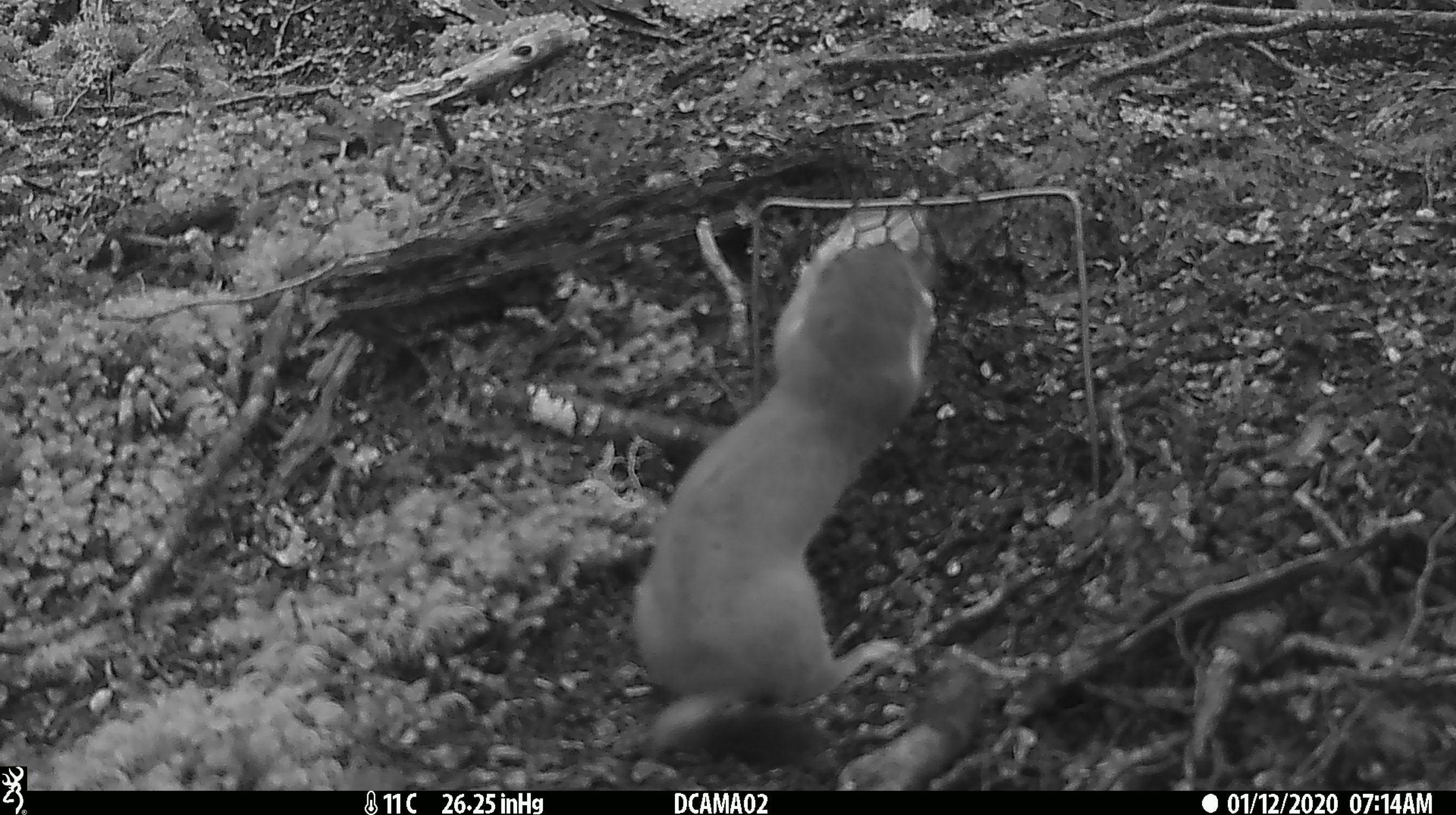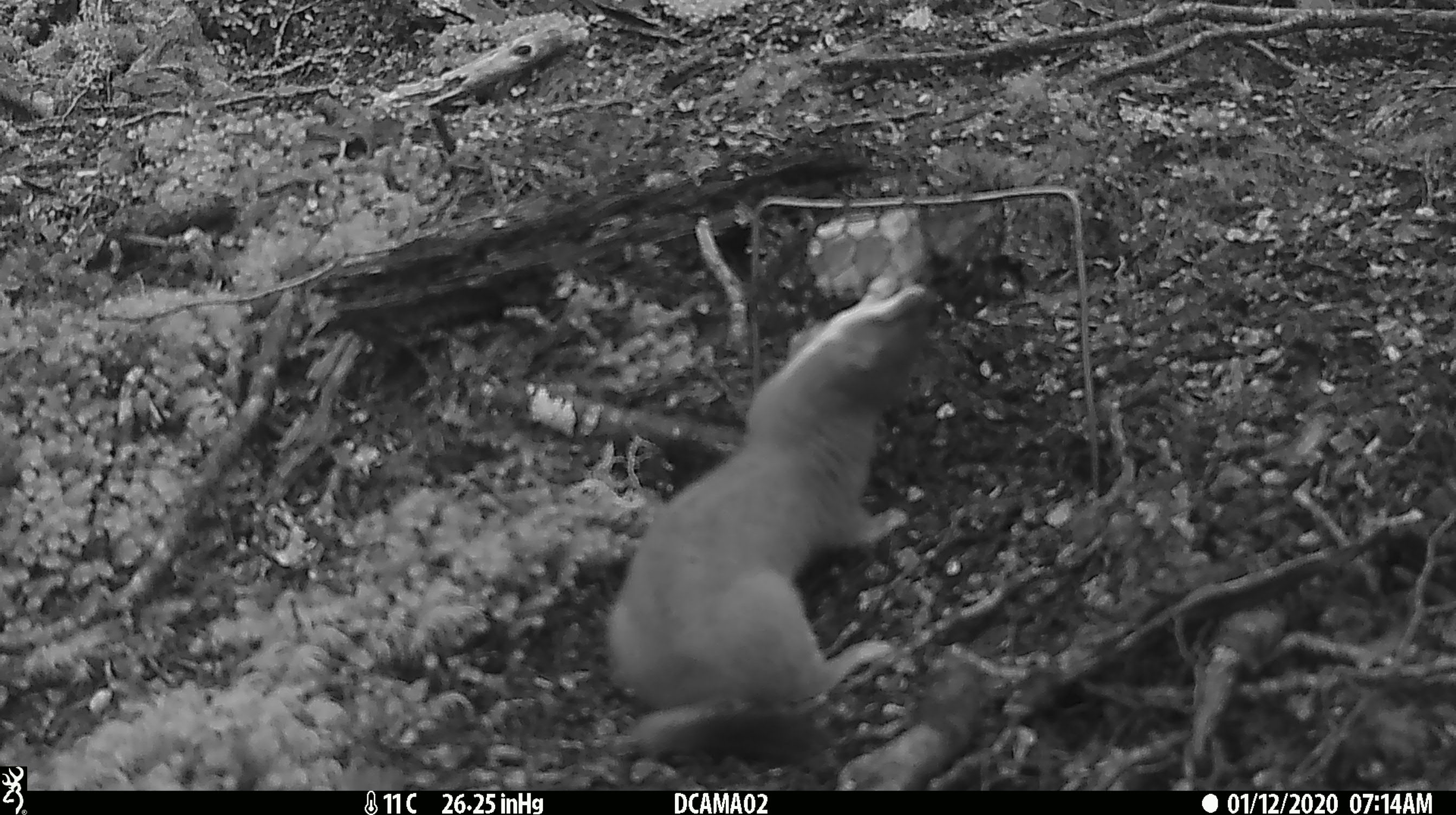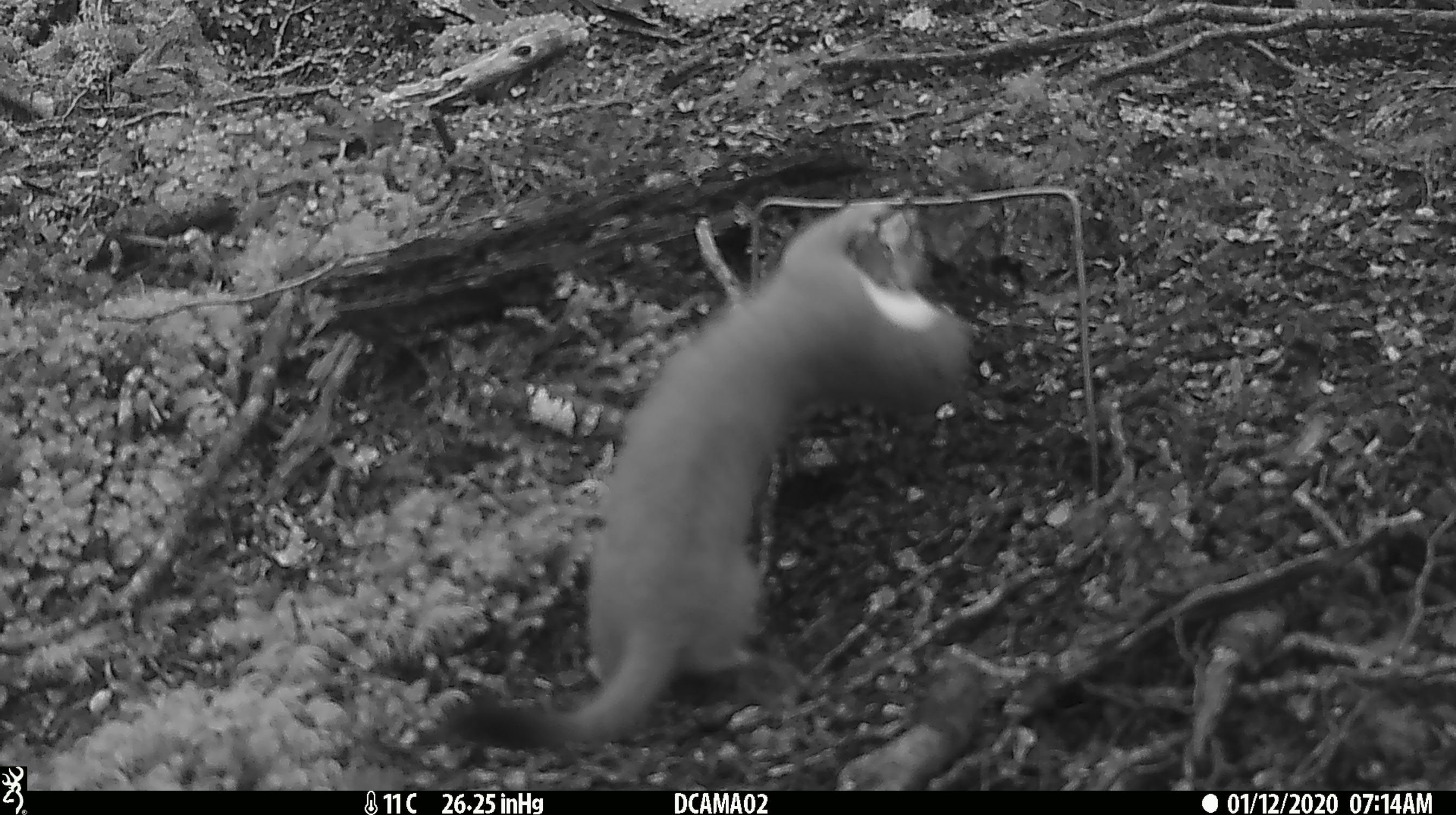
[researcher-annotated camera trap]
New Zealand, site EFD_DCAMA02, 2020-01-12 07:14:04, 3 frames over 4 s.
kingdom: Animalia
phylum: Chordata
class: Mammalia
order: Carnivora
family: Mustelidae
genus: Mustela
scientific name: Mustela erminea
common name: stoat